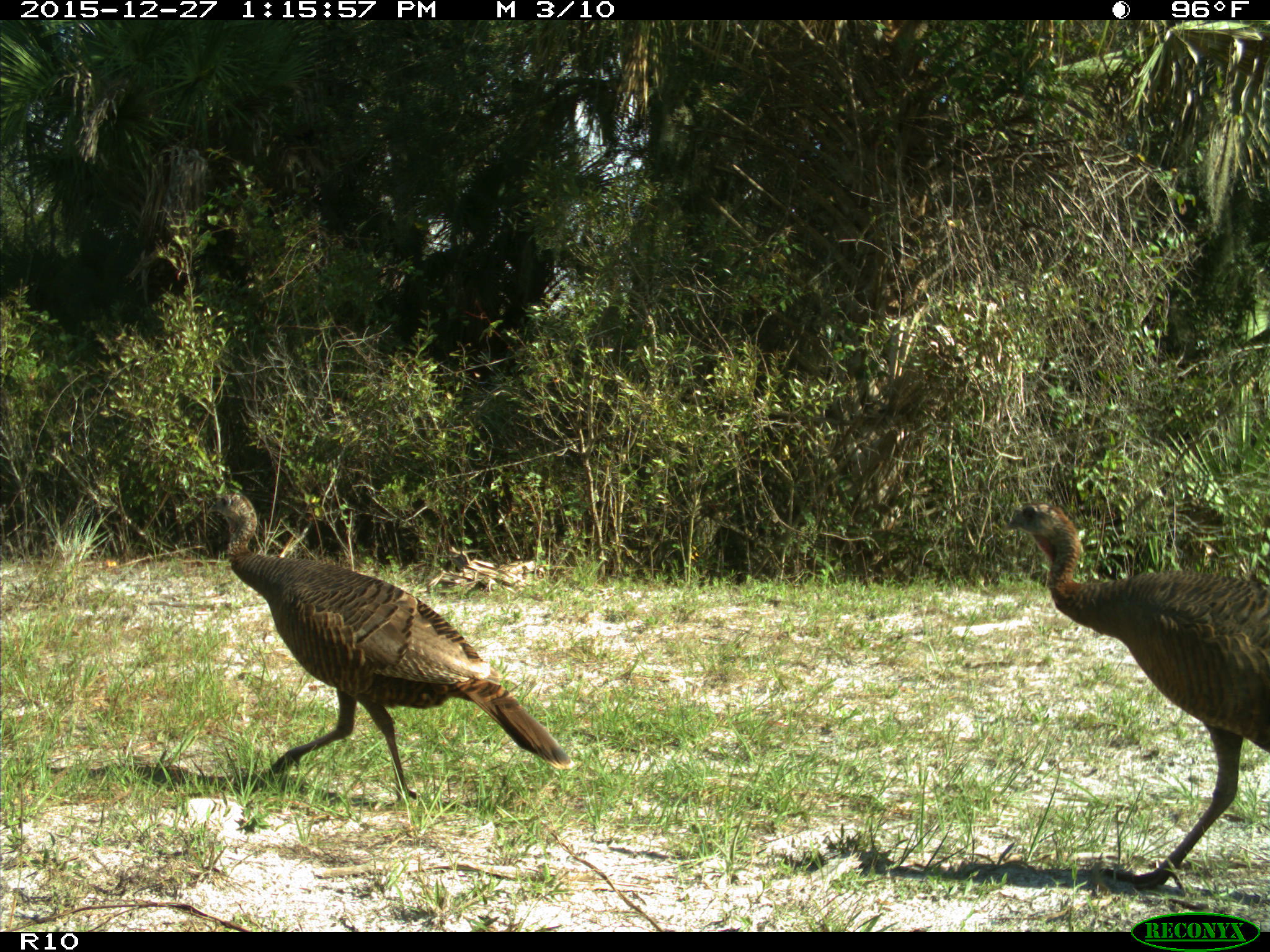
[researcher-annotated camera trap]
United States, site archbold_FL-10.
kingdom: Animalia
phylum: Chordata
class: Aves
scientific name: Aves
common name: birds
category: unidentified bird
Unidentified bird (birds) (Aves).